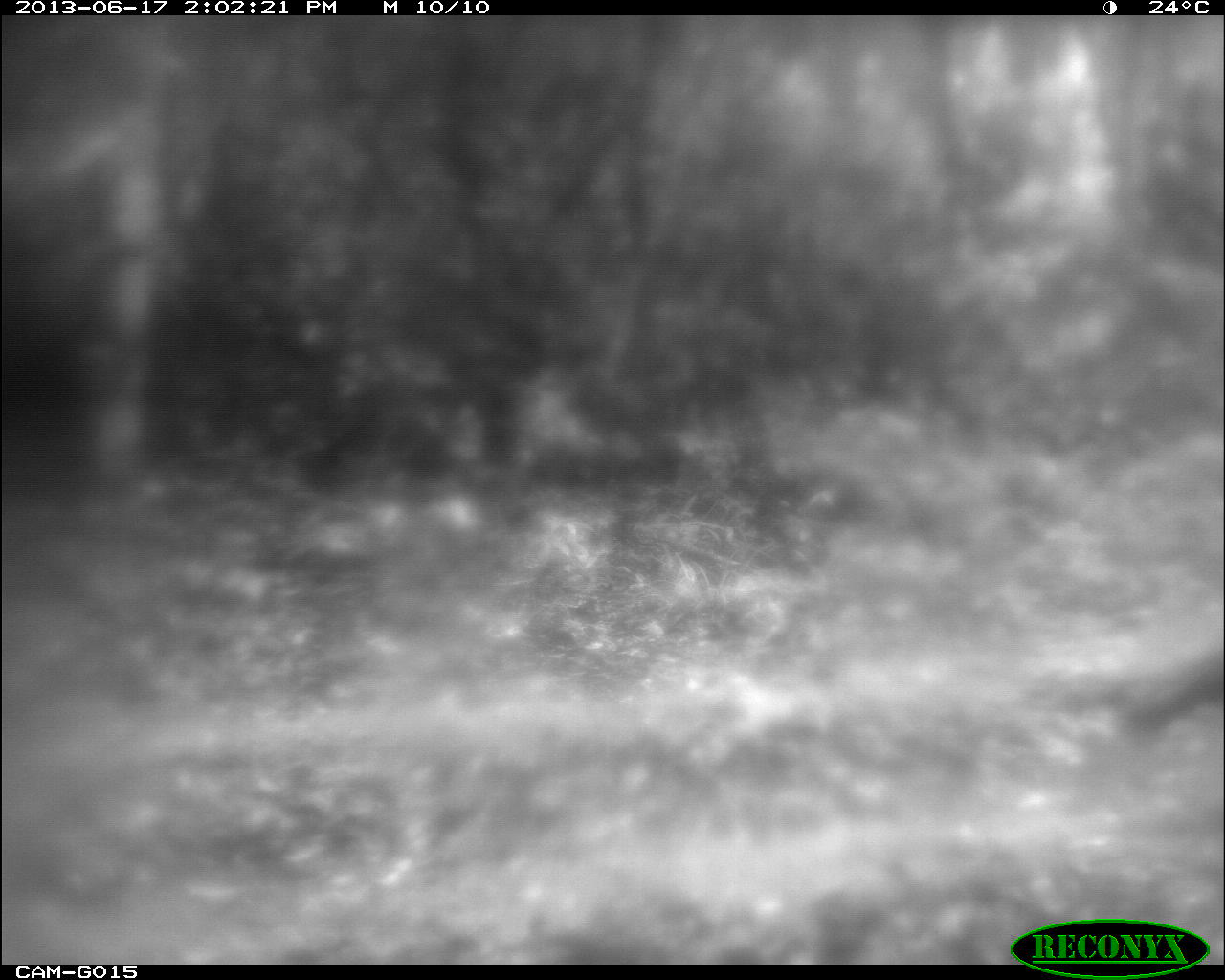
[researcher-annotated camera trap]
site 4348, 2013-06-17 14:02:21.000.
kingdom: Animalia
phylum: Chordata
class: Aves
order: Galliformes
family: Phasianidae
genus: Meleagris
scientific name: Meleagris ocellata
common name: ocellated turkey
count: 1